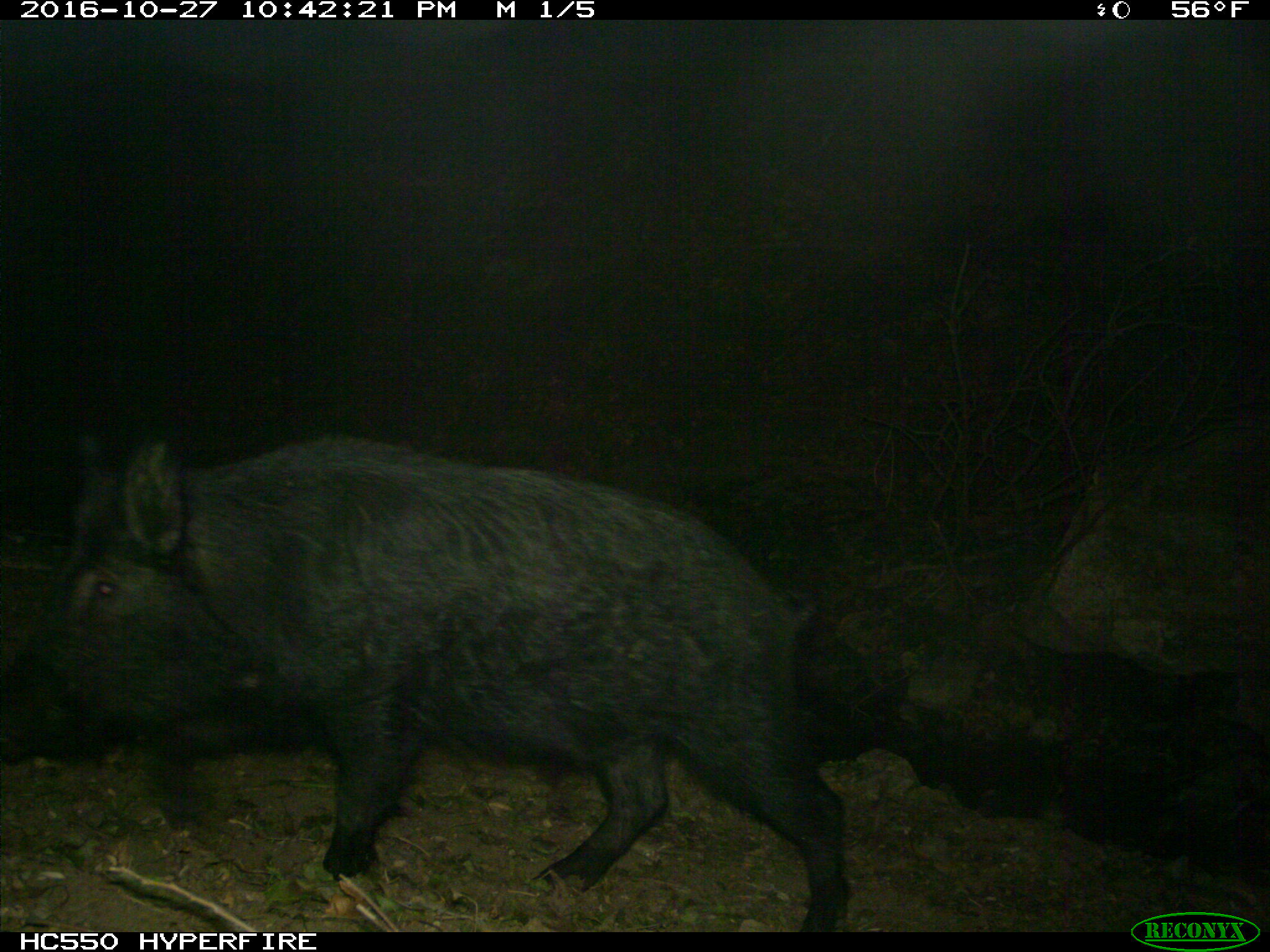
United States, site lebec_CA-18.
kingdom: Animalia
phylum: Chordata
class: Mammalia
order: Artiodactyla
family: Suidae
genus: Sus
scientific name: Sus scrofa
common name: wild boar